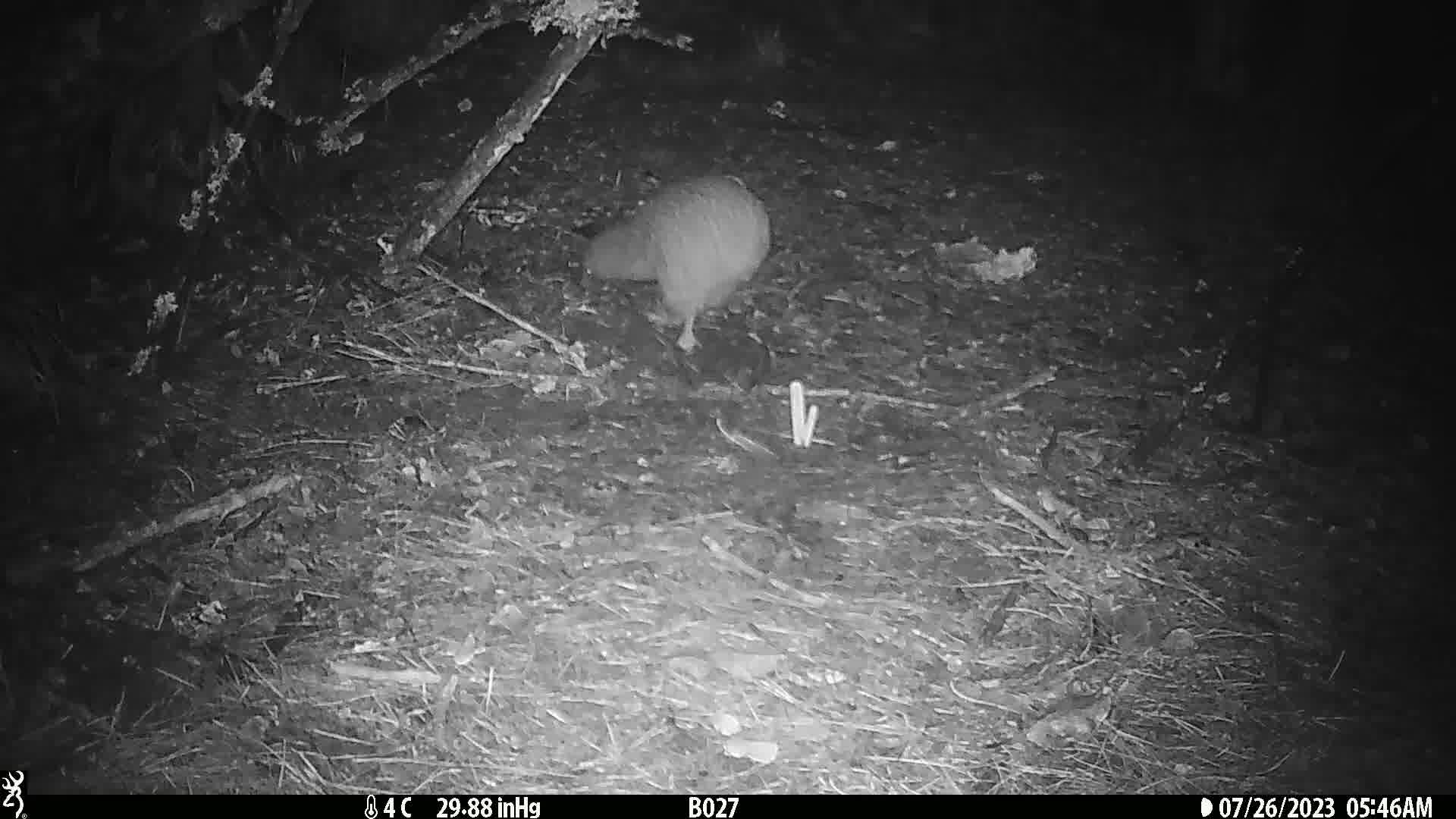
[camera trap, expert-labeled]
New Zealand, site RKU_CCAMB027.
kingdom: Animalia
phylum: Chordata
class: Aves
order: Apterygiformes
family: Apterygidae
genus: Apteryx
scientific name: Apteryx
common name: kiwi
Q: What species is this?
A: Kiwi (Apteryx).